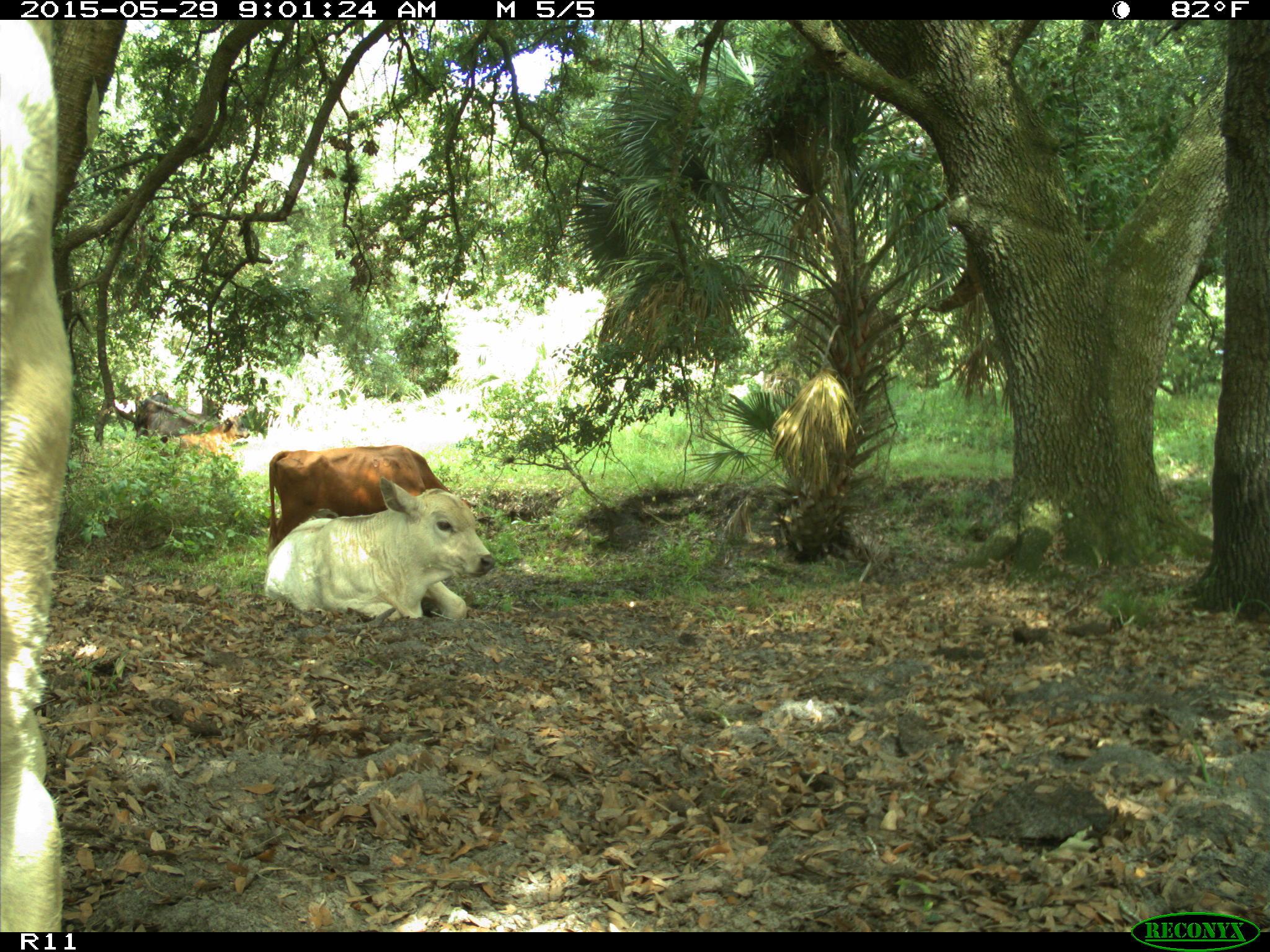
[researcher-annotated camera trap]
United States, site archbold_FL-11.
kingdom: Animalia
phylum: Chordata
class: Mammalia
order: Artiodactyla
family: Bovidae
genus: Bos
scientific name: Bos taurus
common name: domestic cow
Bos taurus (domestic cow).